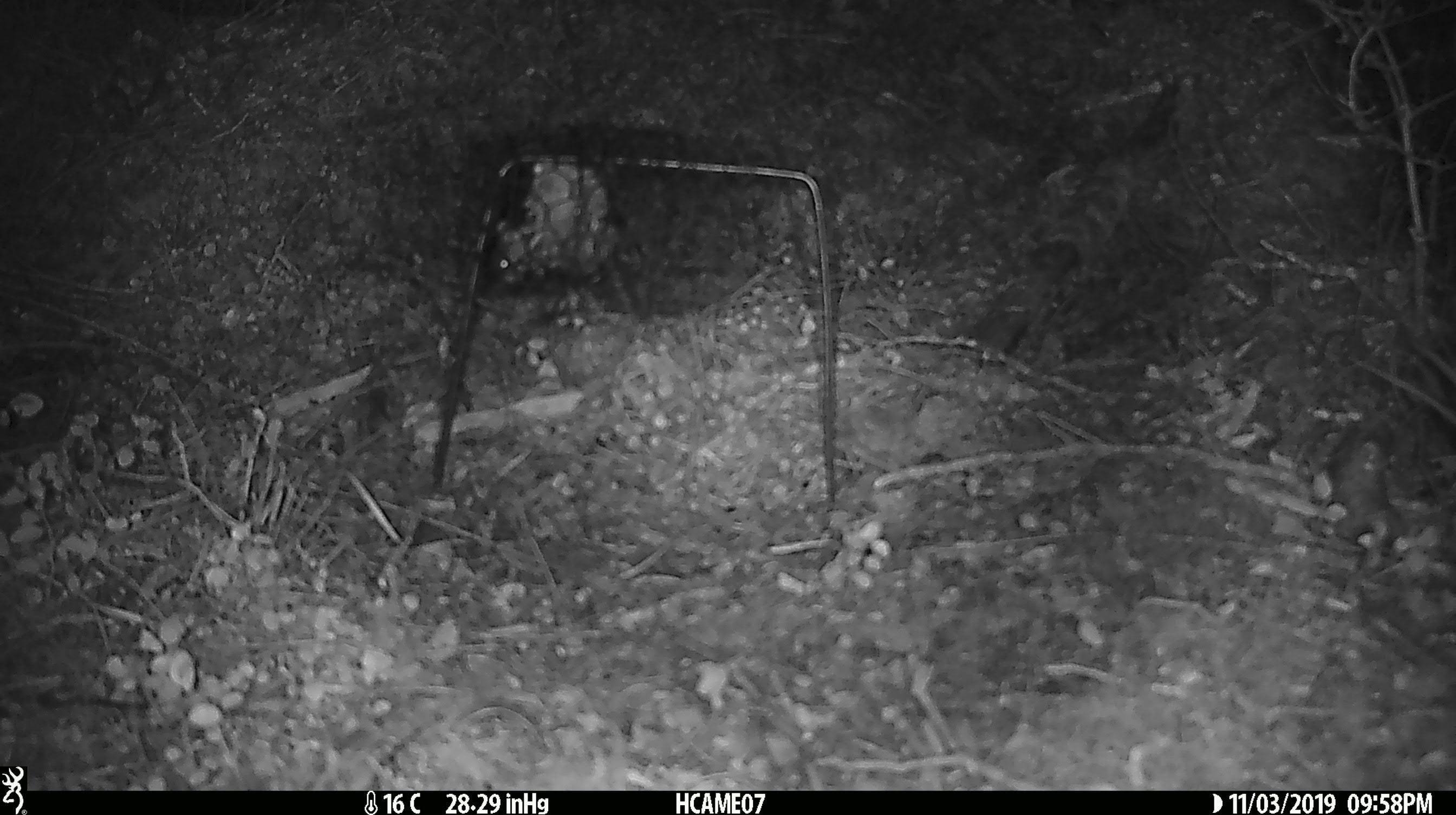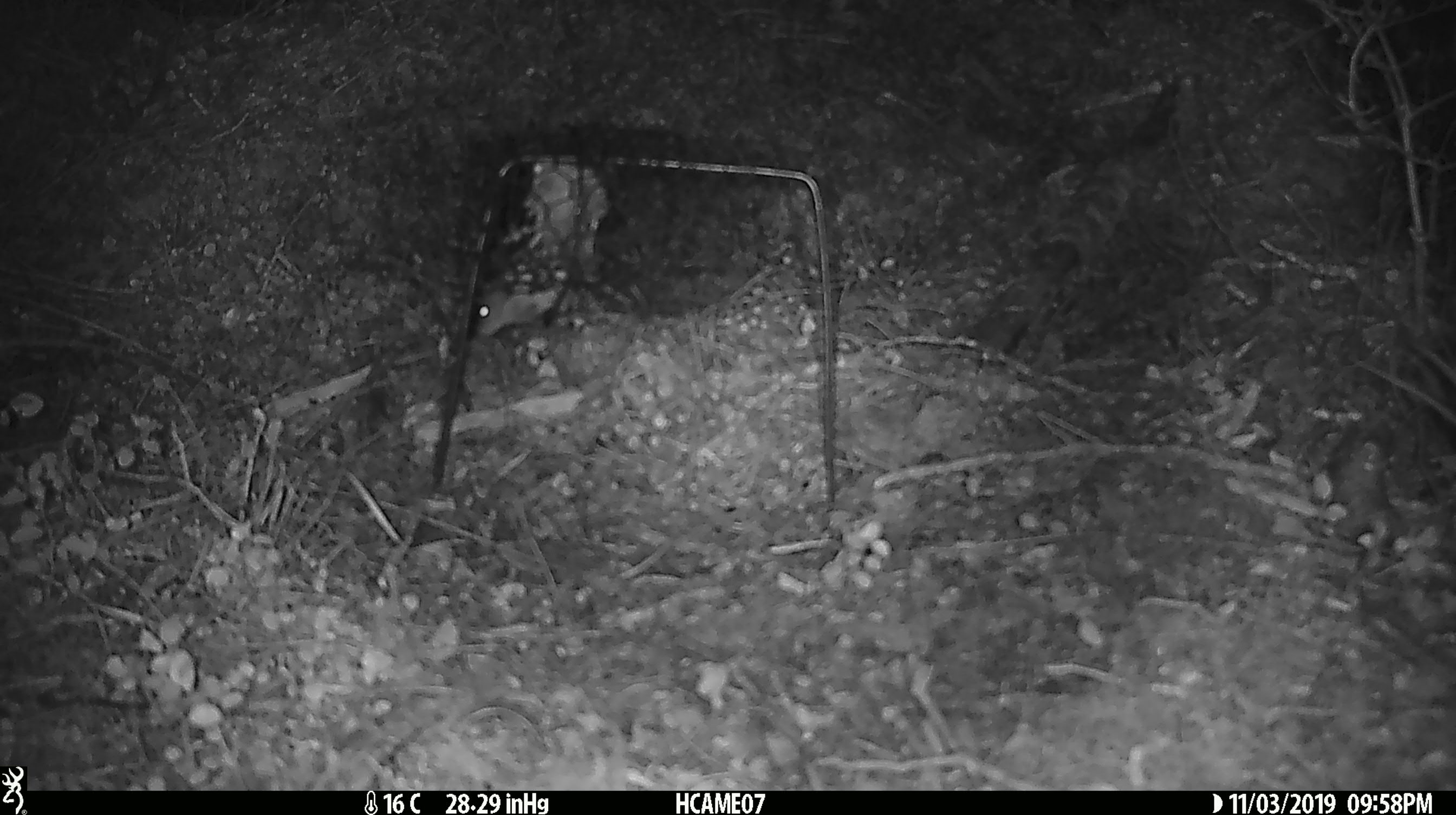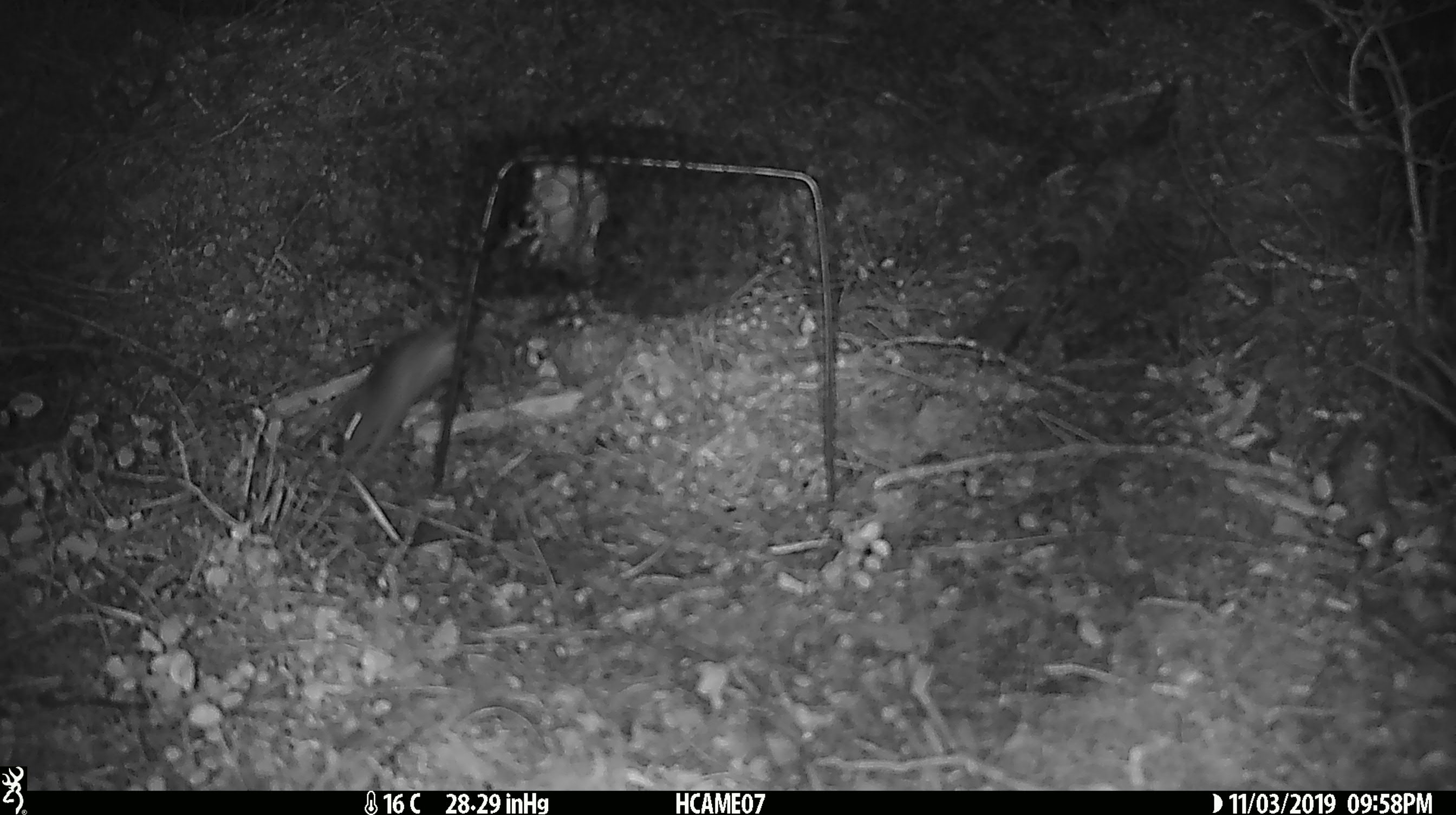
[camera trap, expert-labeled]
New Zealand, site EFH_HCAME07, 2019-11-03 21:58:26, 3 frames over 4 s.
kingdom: Animalia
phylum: Chordata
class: Mammalia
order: Rodentia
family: Muridae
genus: Mus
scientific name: Mus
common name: mouse